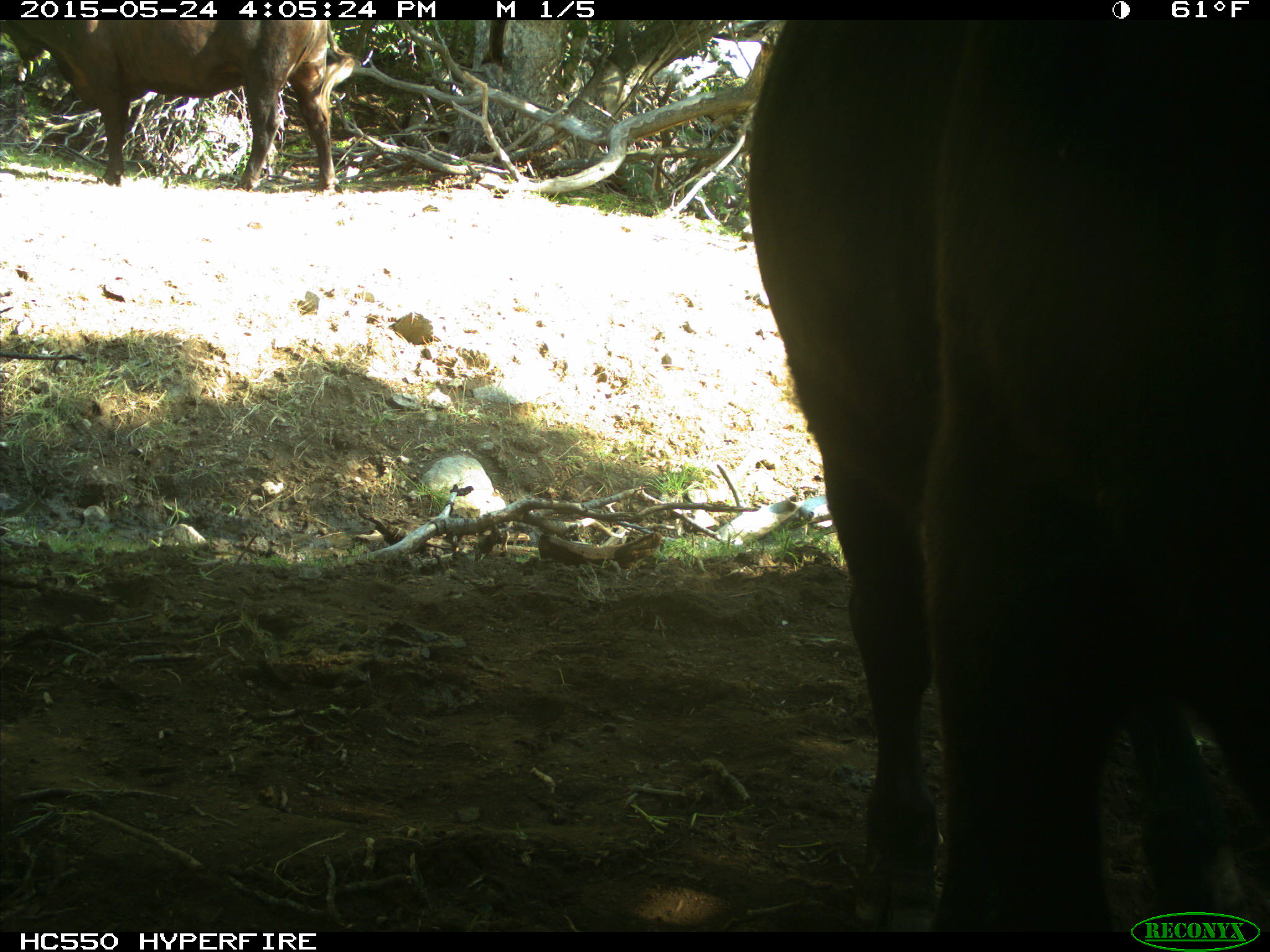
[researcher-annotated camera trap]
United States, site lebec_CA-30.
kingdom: Animalia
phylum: Chordata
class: Mammalia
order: Artiodactyla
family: Bovidae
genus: Bos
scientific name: Bos taurus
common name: domestic cow